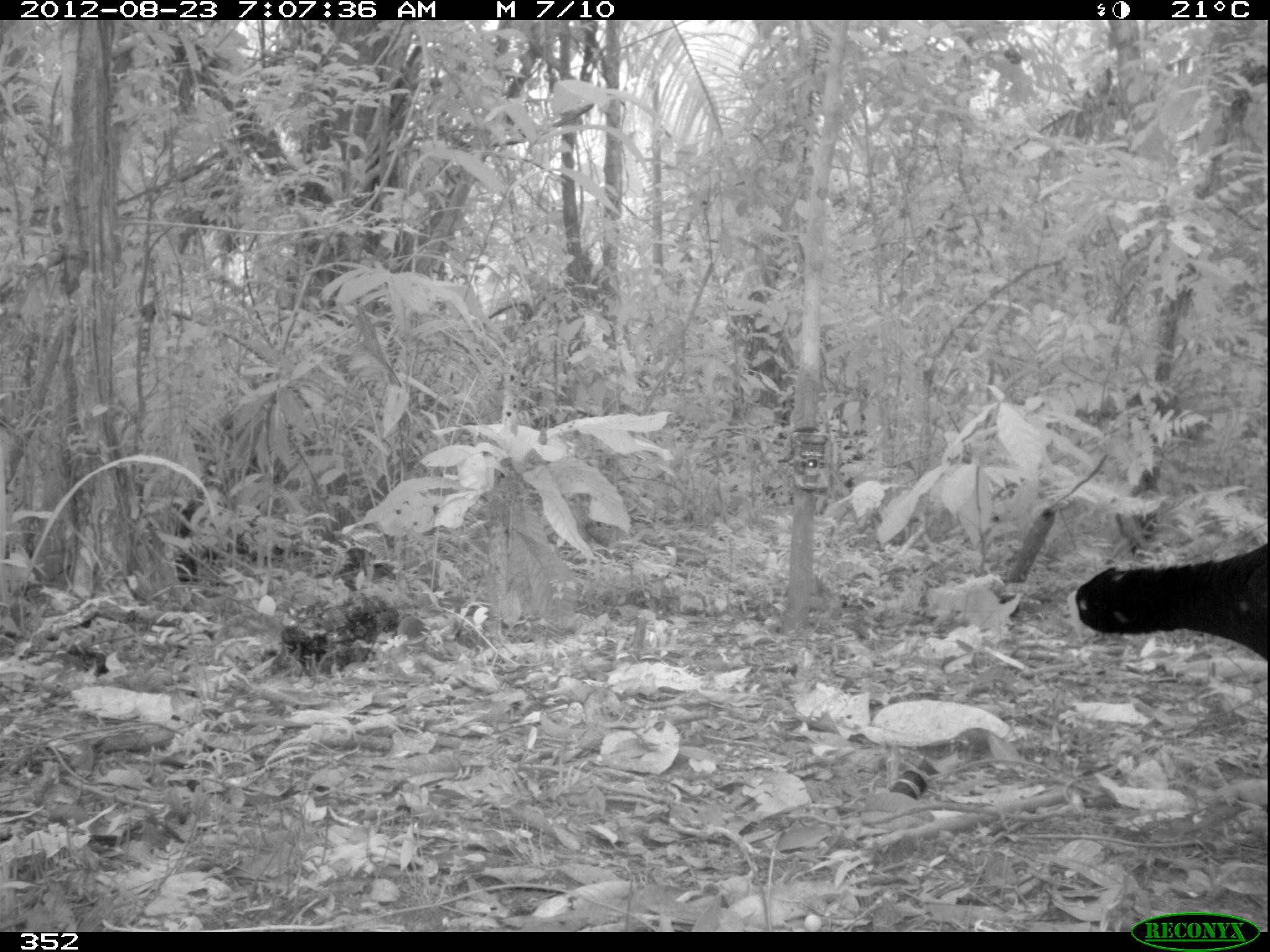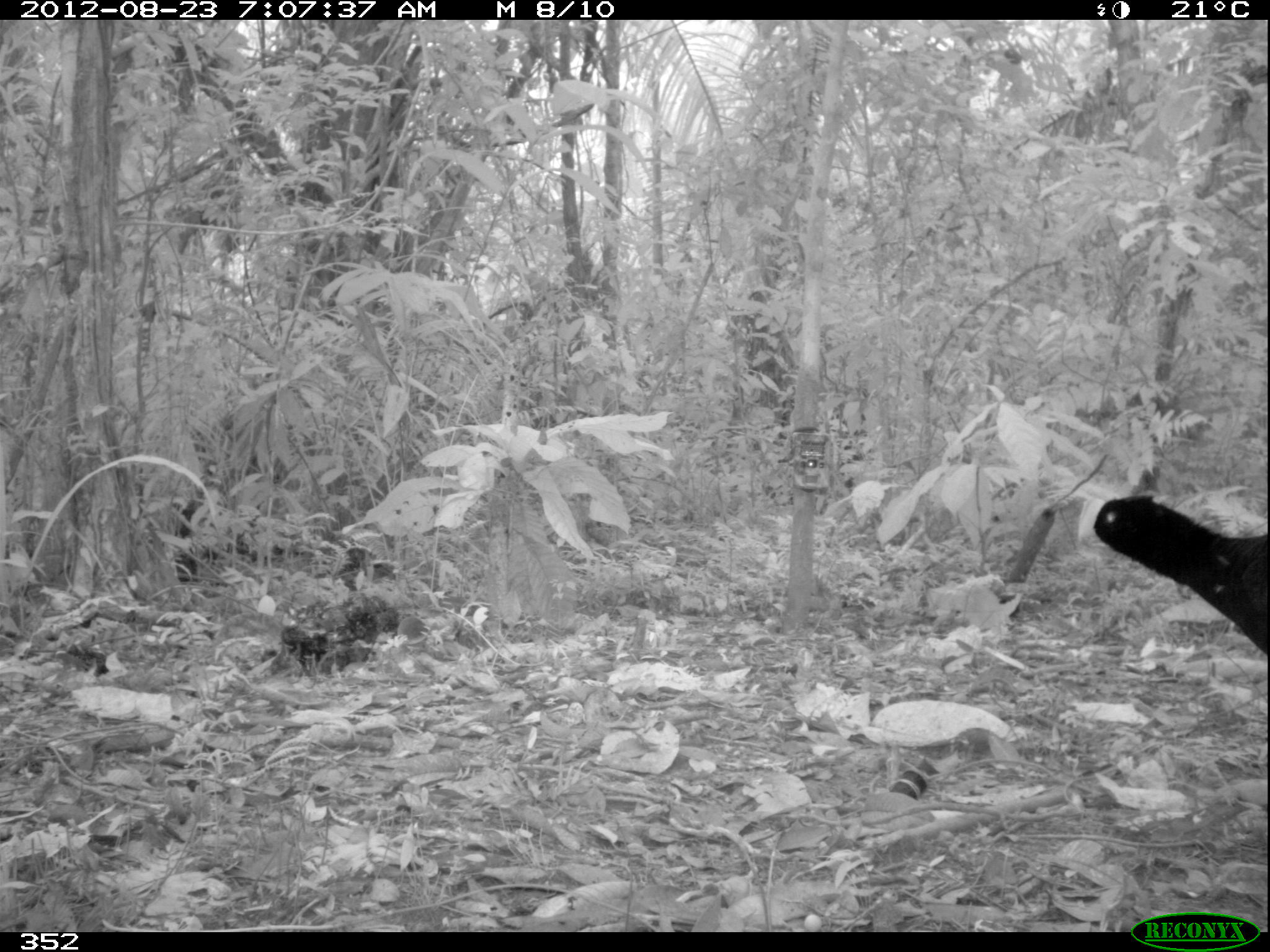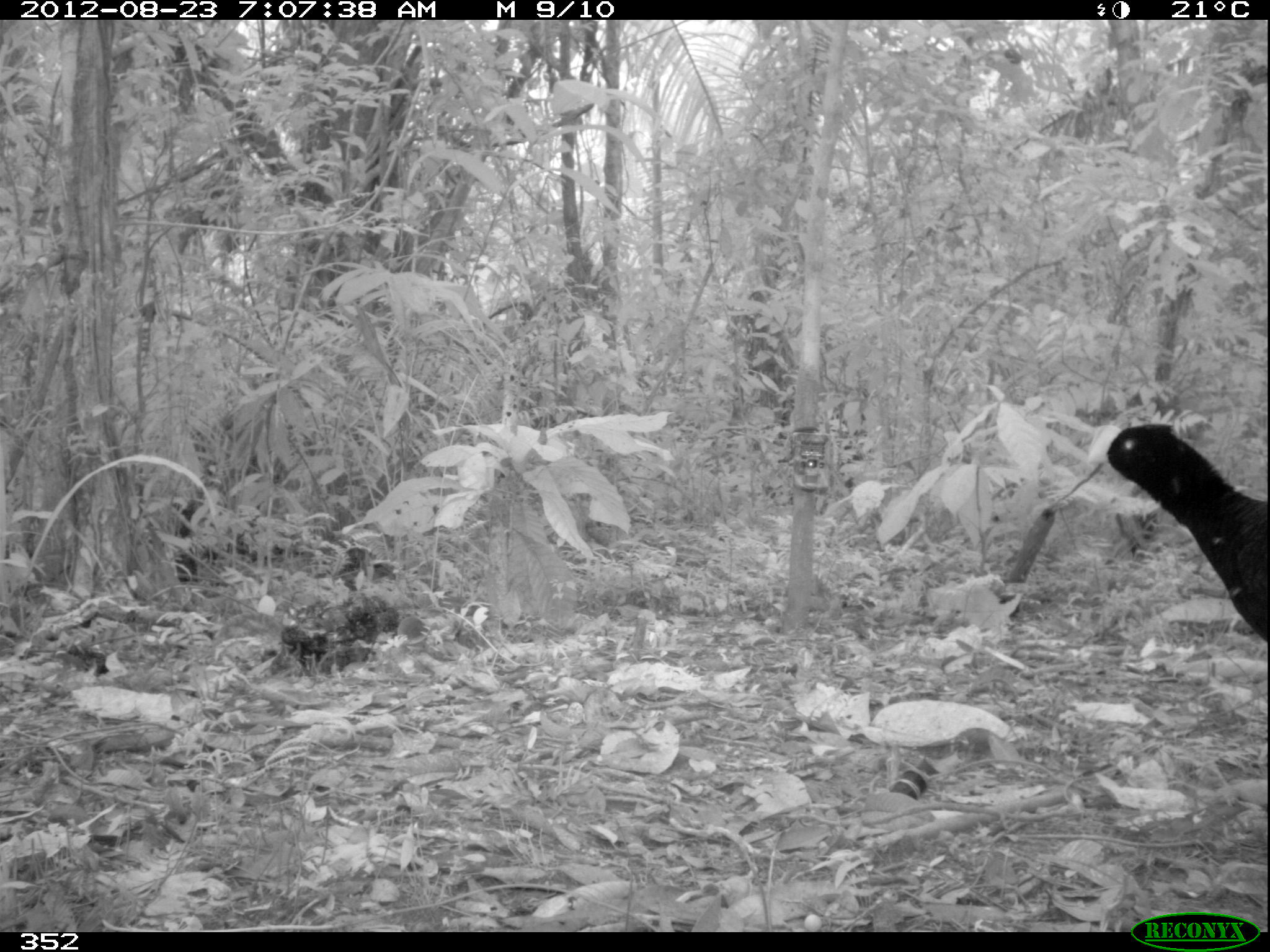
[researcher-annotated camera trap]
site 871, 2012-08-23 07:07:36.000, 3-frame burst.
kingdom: Animalia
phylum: Chordata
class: Aves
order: Galliformes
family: Cracidae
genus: Mitu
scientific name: Mitu tuberosum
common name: razor-billed curassow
Mitu tuberosum (razor-billed curassow).